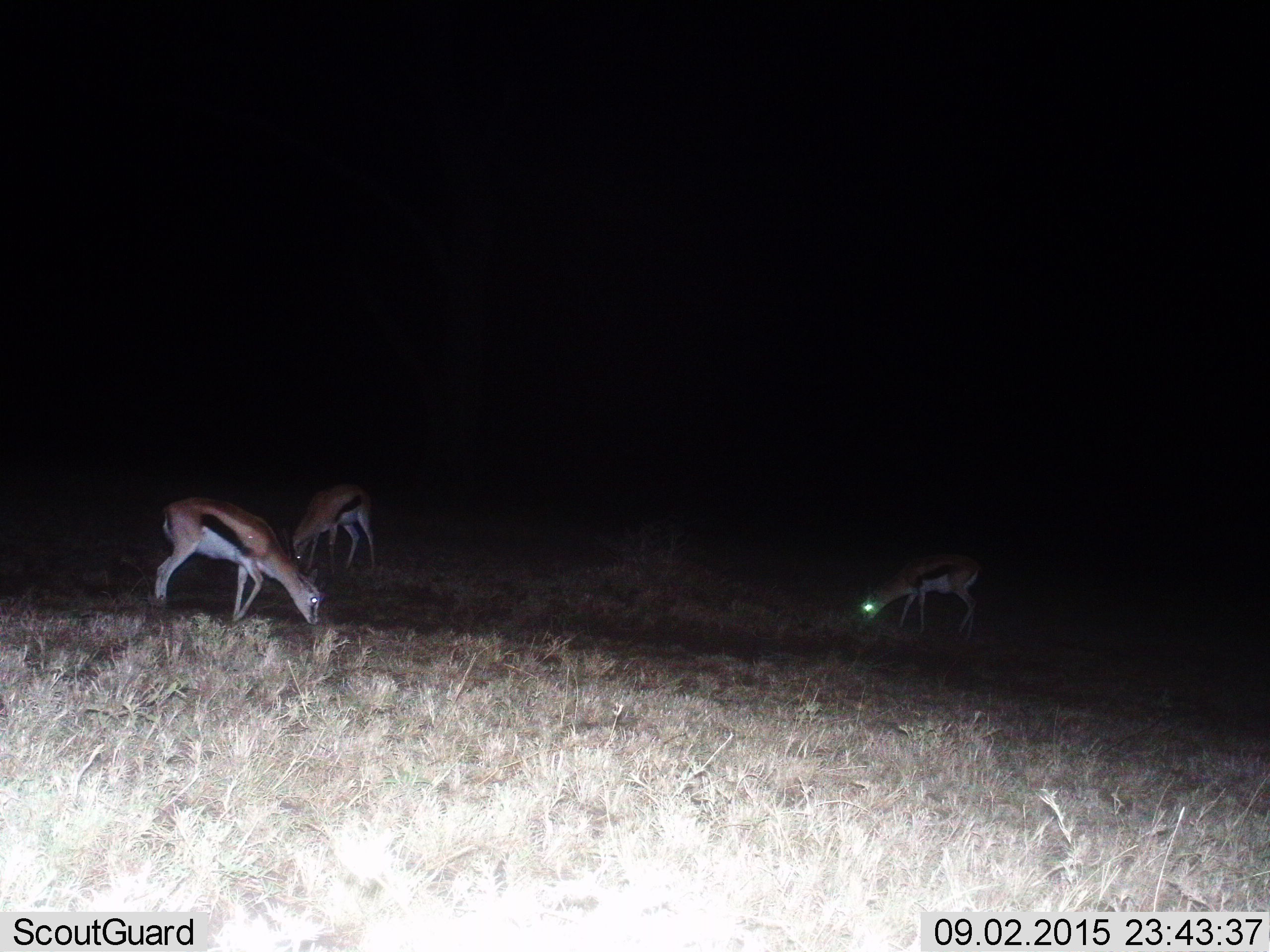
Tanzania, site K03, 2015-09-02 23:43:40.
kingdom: Animalia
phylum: Chordata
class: Mammalia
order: Artiodactyla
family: Bovidae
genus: Eudorcas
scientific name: Eudorcas thomsonii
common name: thomson's gazelle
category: gazellethomsons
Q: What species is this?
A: Gazellethomsons (thomson's gazelle) (Eudorcas thomsonii).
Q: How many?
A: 3.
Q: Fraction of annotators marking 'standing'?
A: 40%.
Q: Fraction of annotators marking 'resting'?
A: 0%.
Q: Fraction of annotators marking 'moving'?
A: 0%.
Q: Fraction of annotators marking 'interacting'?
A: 0%.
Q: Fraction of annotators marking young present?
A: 10%.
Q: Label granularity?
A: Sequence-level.